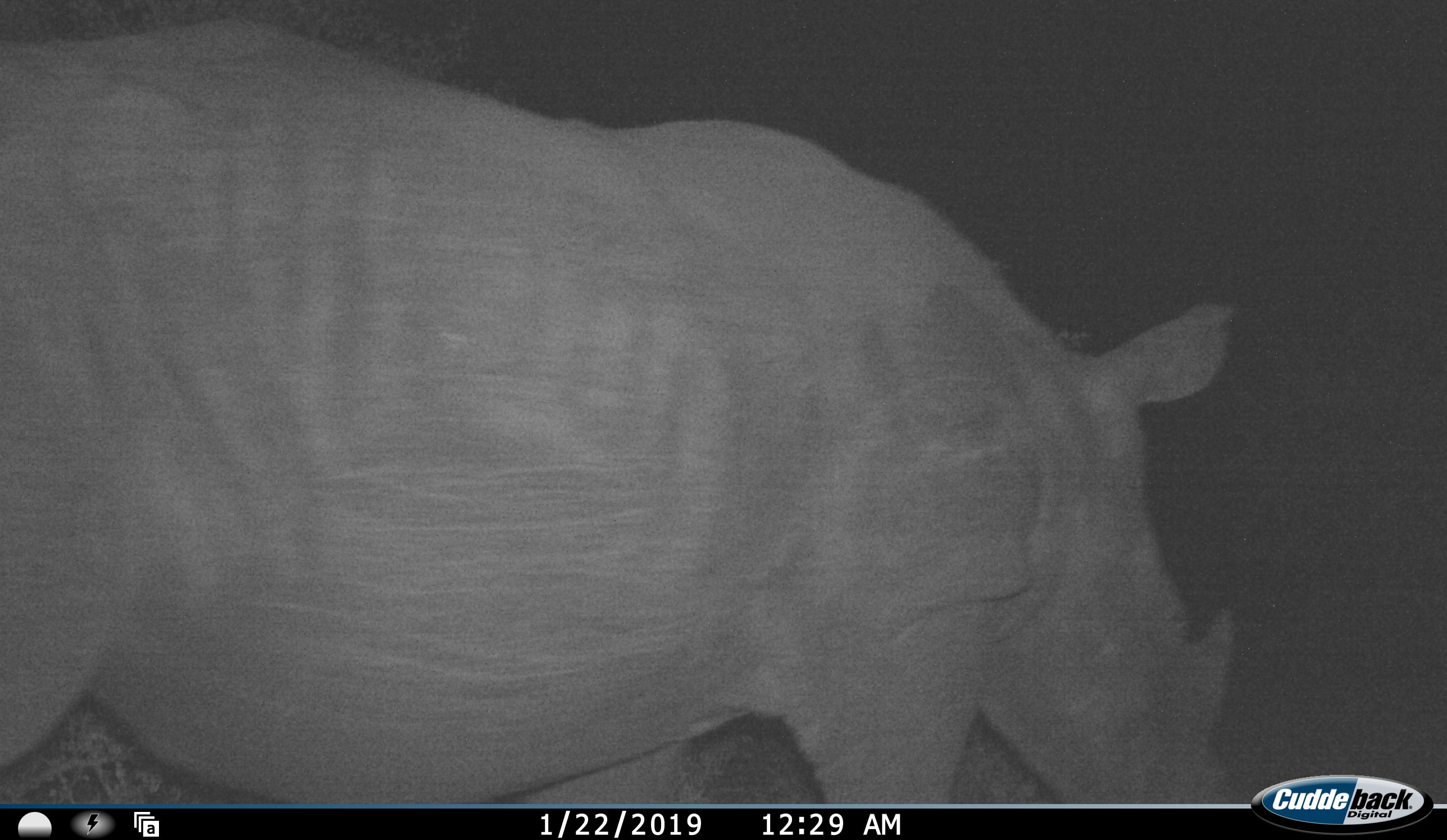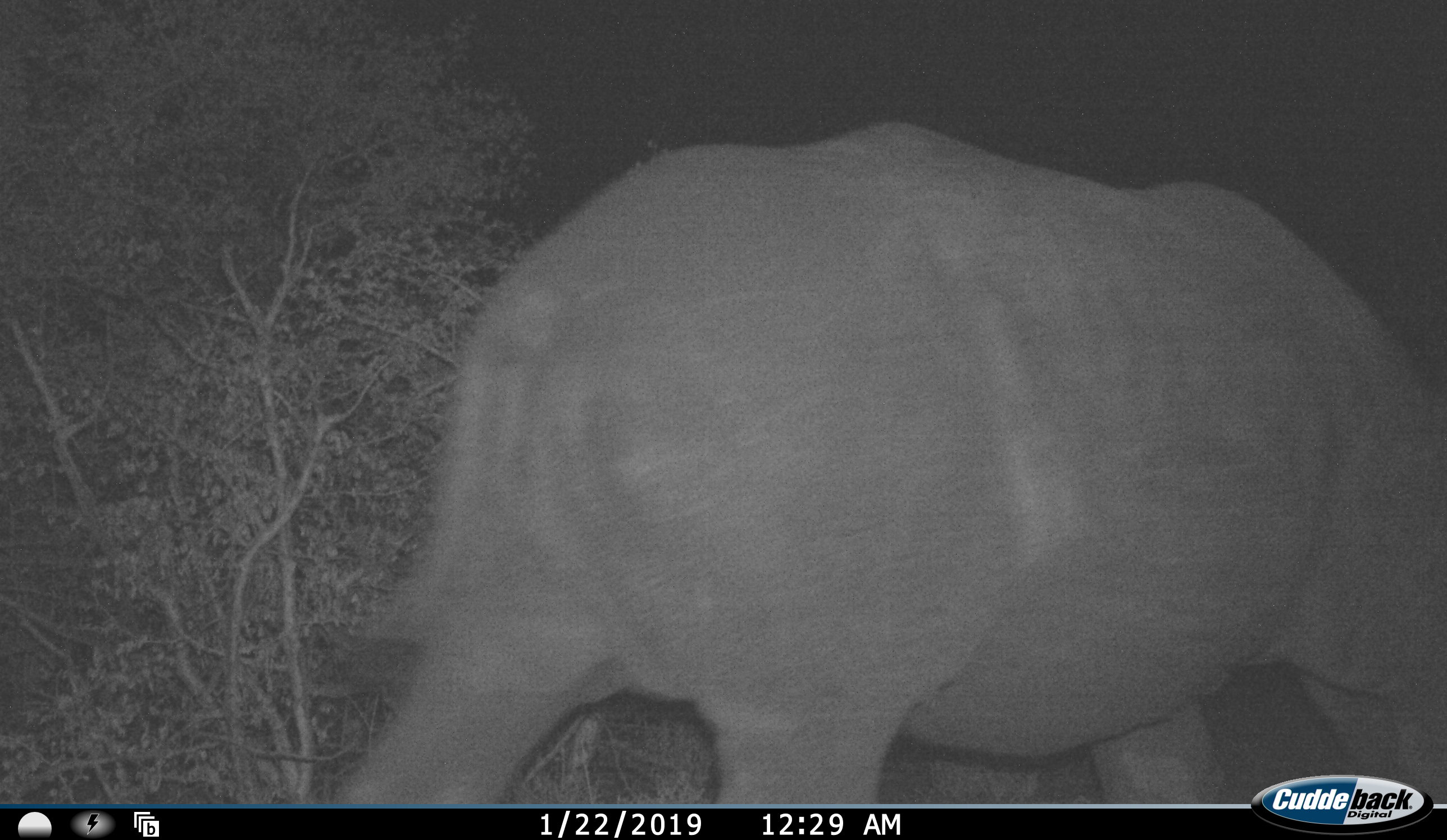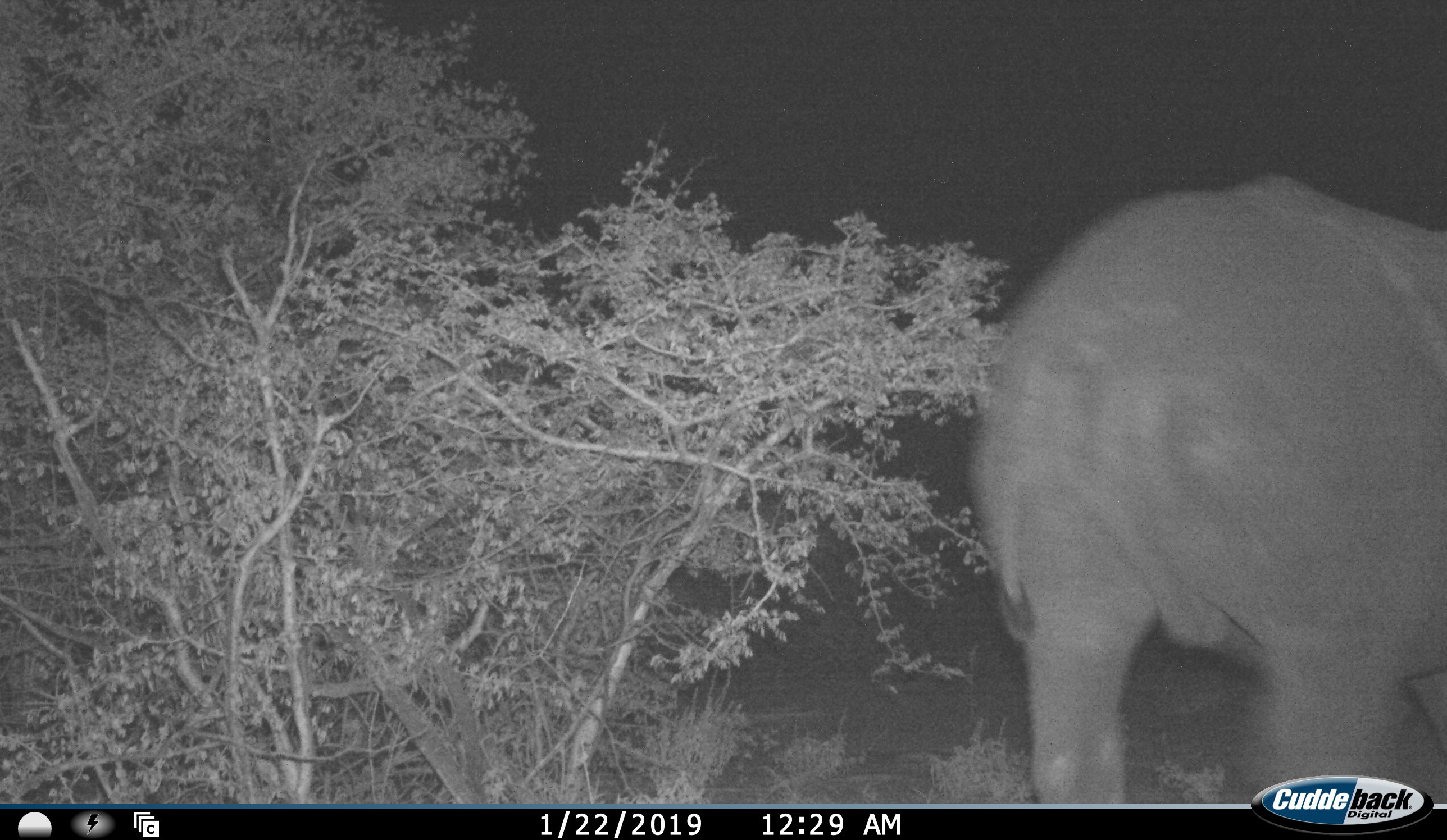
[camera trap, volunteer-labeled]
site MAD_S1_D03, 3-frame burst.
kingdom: Animalia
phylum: Chordata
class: Mammalia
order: Perissodactyla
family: Rhinocerotidae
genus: Ceratotherium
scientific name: Ceratotherium simum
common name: white rhinoceros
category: rhinoceroswhite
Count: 1.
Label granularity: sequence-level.